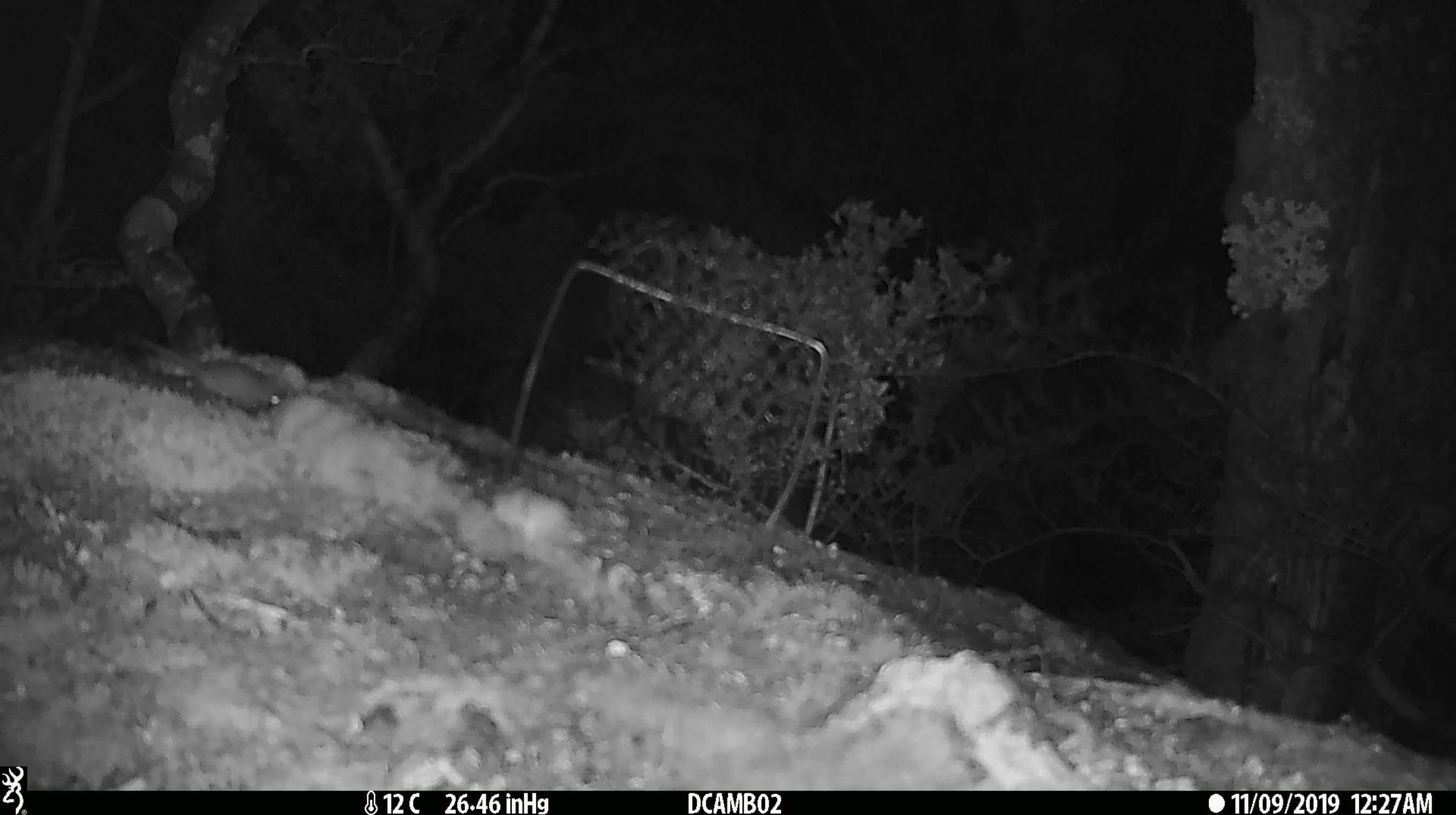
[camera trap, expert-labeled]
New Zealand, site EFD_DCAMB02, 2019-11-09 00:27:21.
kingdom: Animalia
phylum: Chordata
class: Mammalia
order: Rodentia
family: Muridae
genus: Mus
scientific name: Mus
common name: mouse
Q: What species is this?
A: Mouse (Mus).